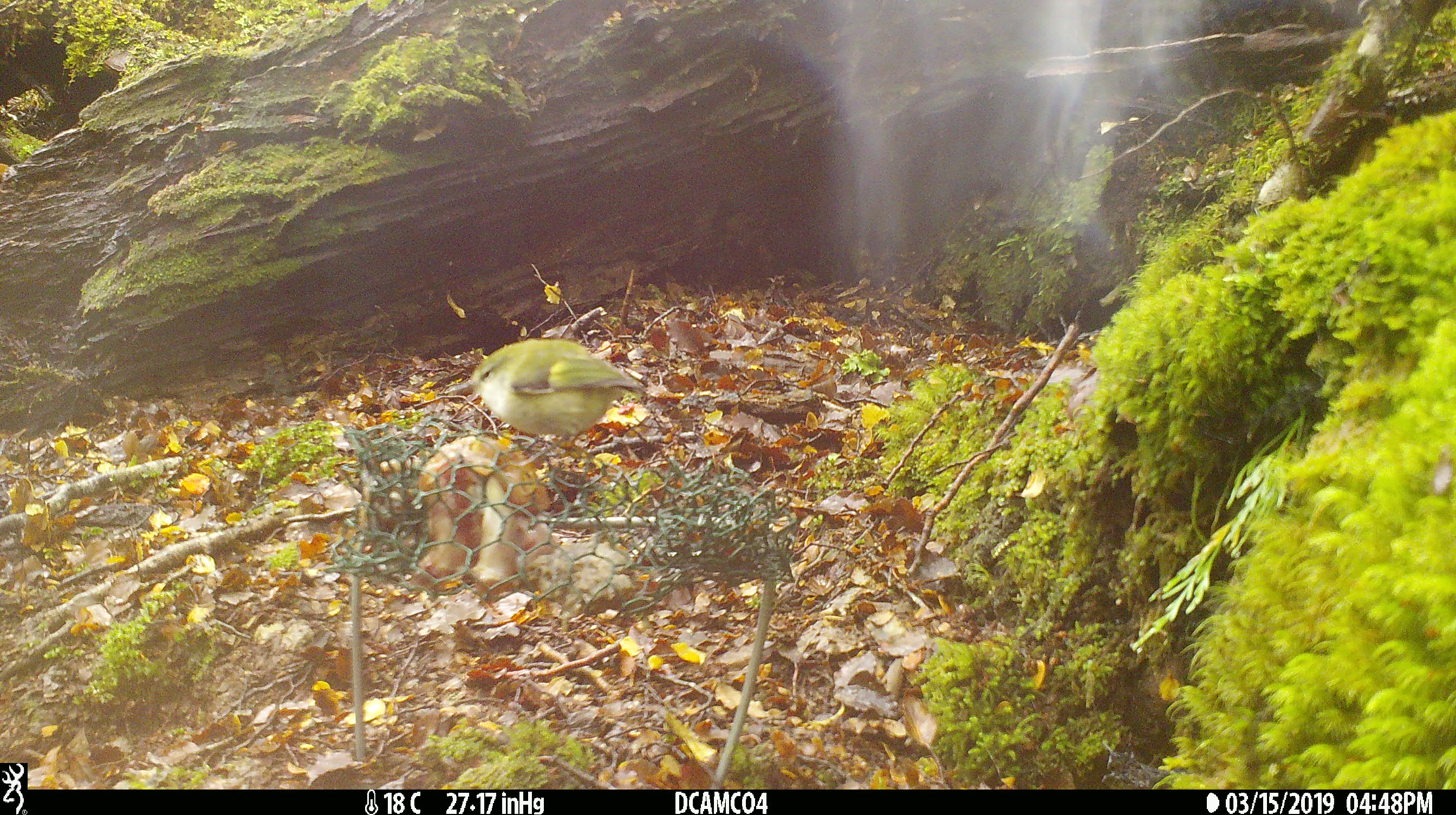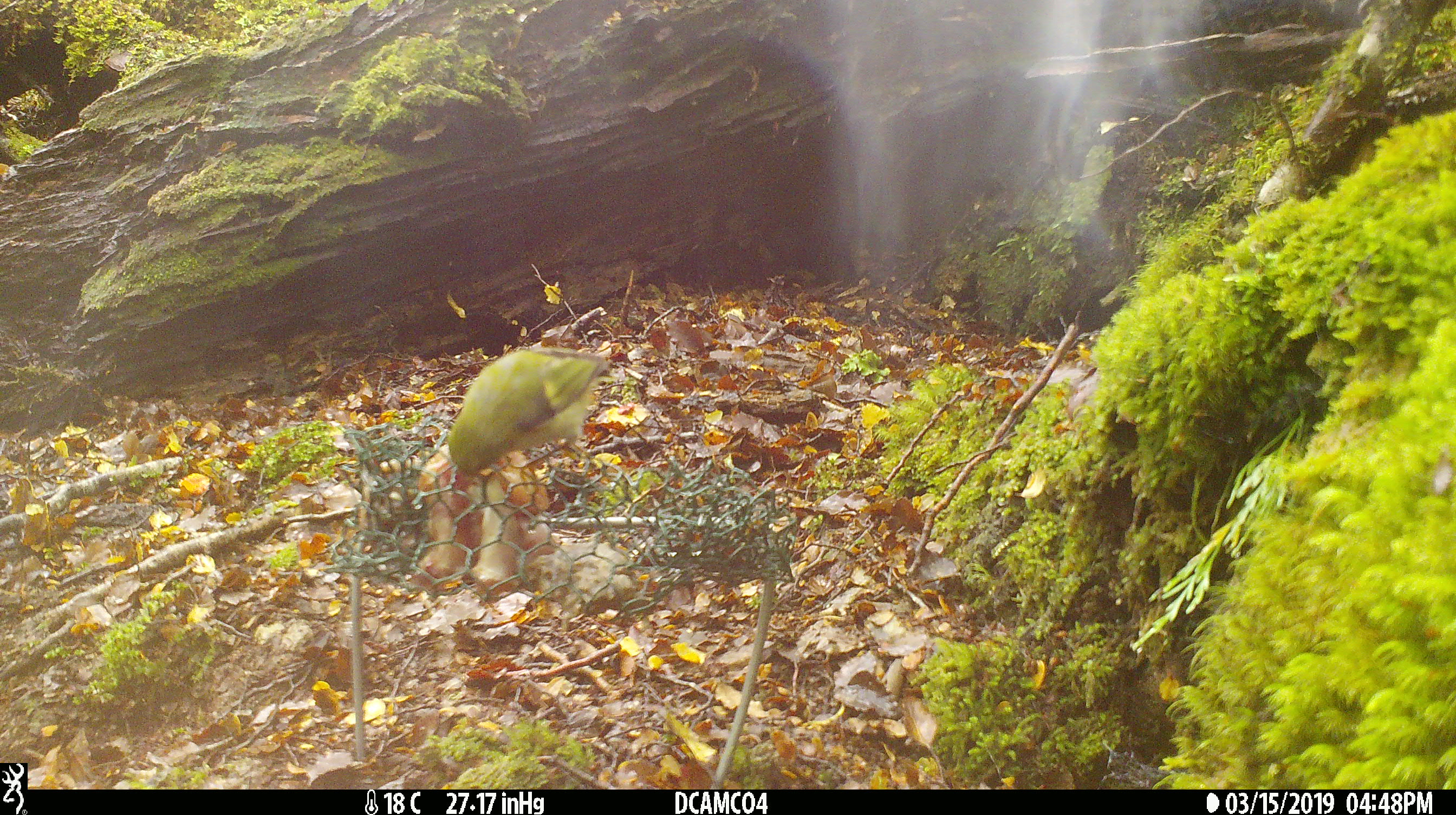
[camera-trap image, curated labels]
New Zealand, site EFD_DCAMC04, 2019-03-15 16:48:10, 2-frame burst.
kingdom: Animalia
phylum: Chordata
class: Aves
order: Passeriformes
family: Acanthisittidae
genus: Acanthisitta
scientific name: Acanthisitta chloris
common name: rifleman